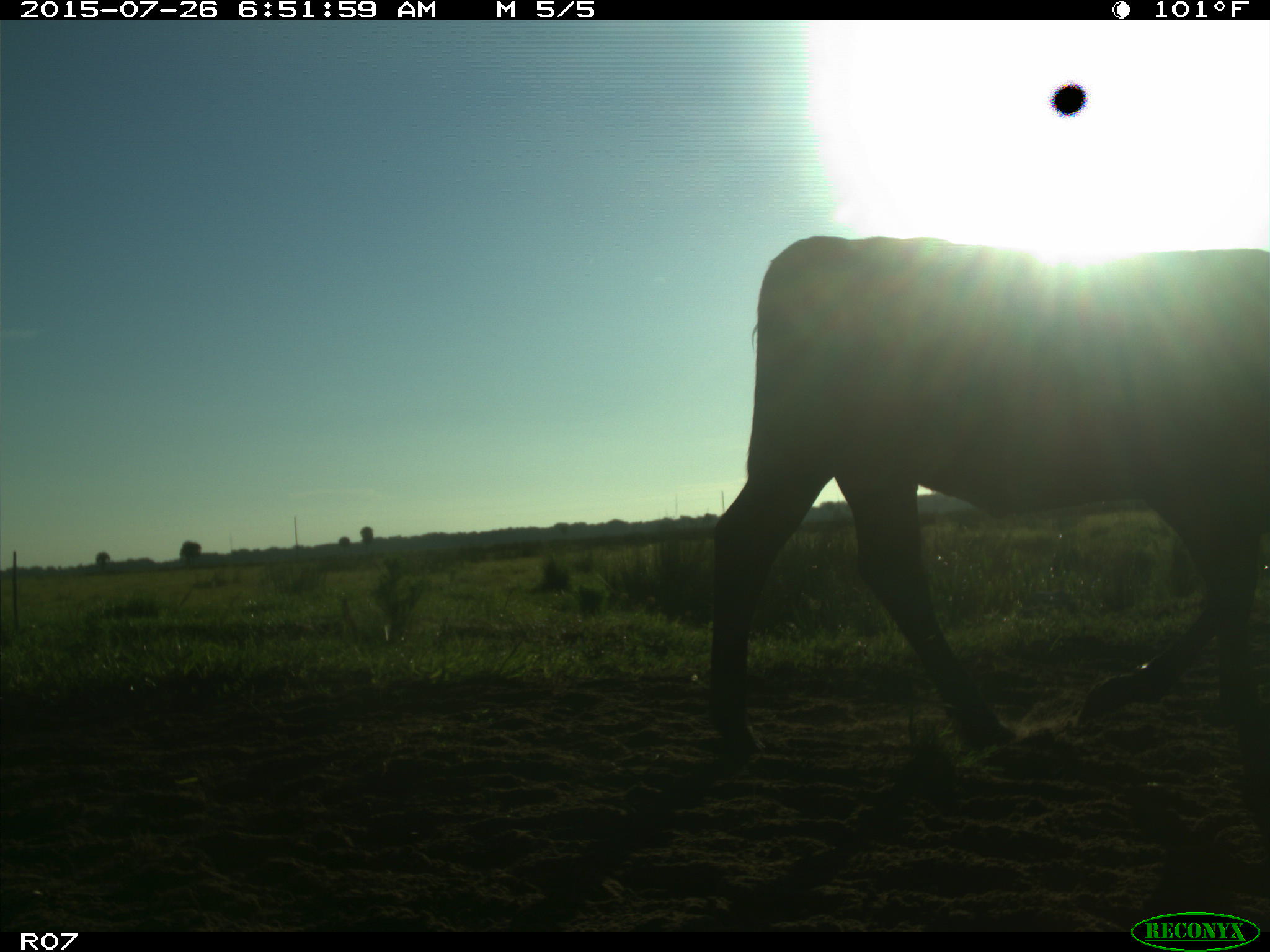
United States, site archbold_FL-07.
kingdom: Animalia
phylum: Chordata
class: Mammalia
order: Artiodactyla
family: Bovidae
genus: Bos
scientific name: Bos taurus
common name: domestic cow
Bos taurus (domestic cow).